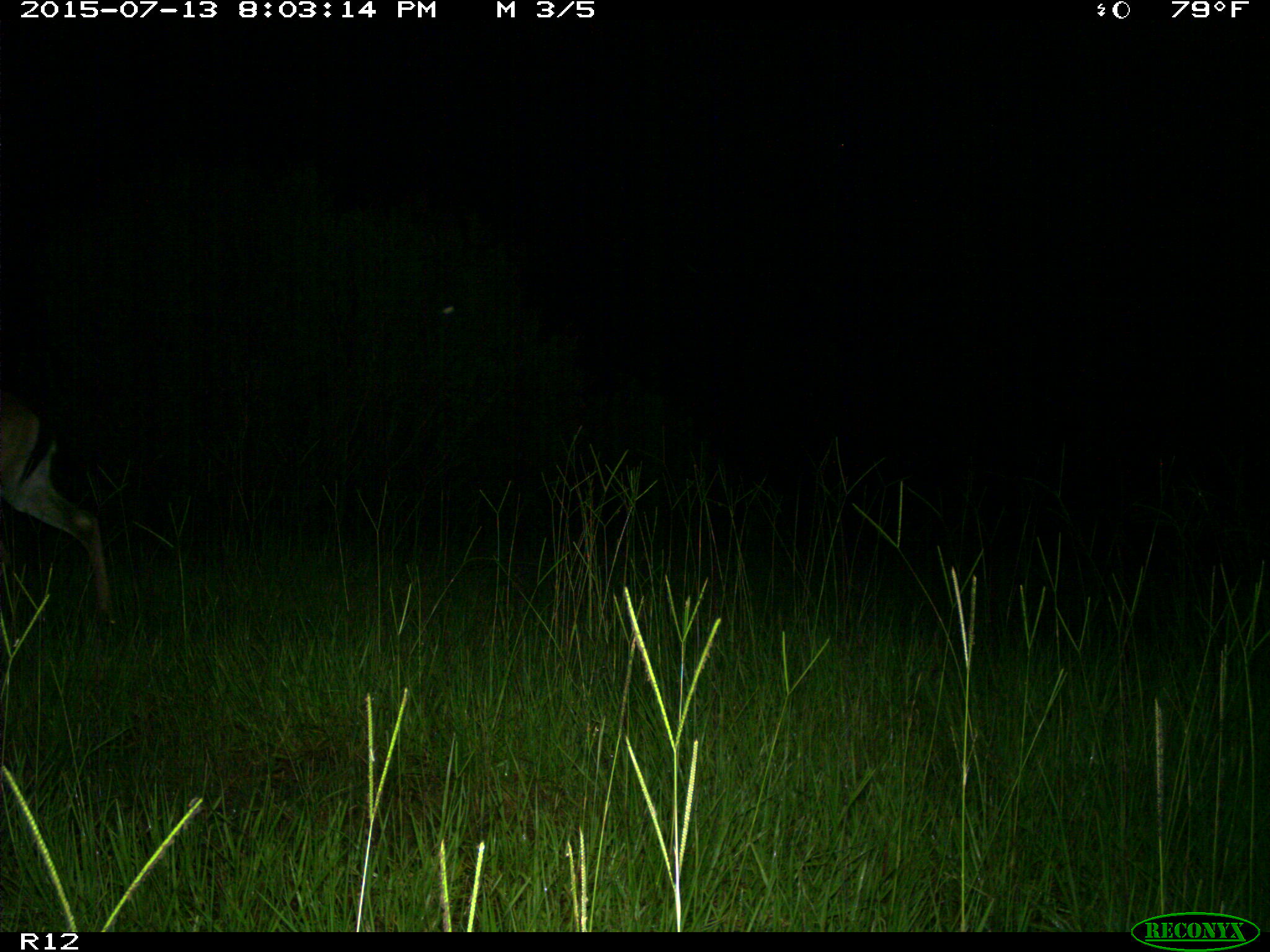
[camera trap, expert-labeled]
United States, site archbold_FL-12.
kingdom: Animalia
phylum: Chordata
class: Mammalia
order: Artiodactyla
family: Cervidae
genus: Odocoileus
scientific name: Odocoileus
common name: deer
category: unidentified deer